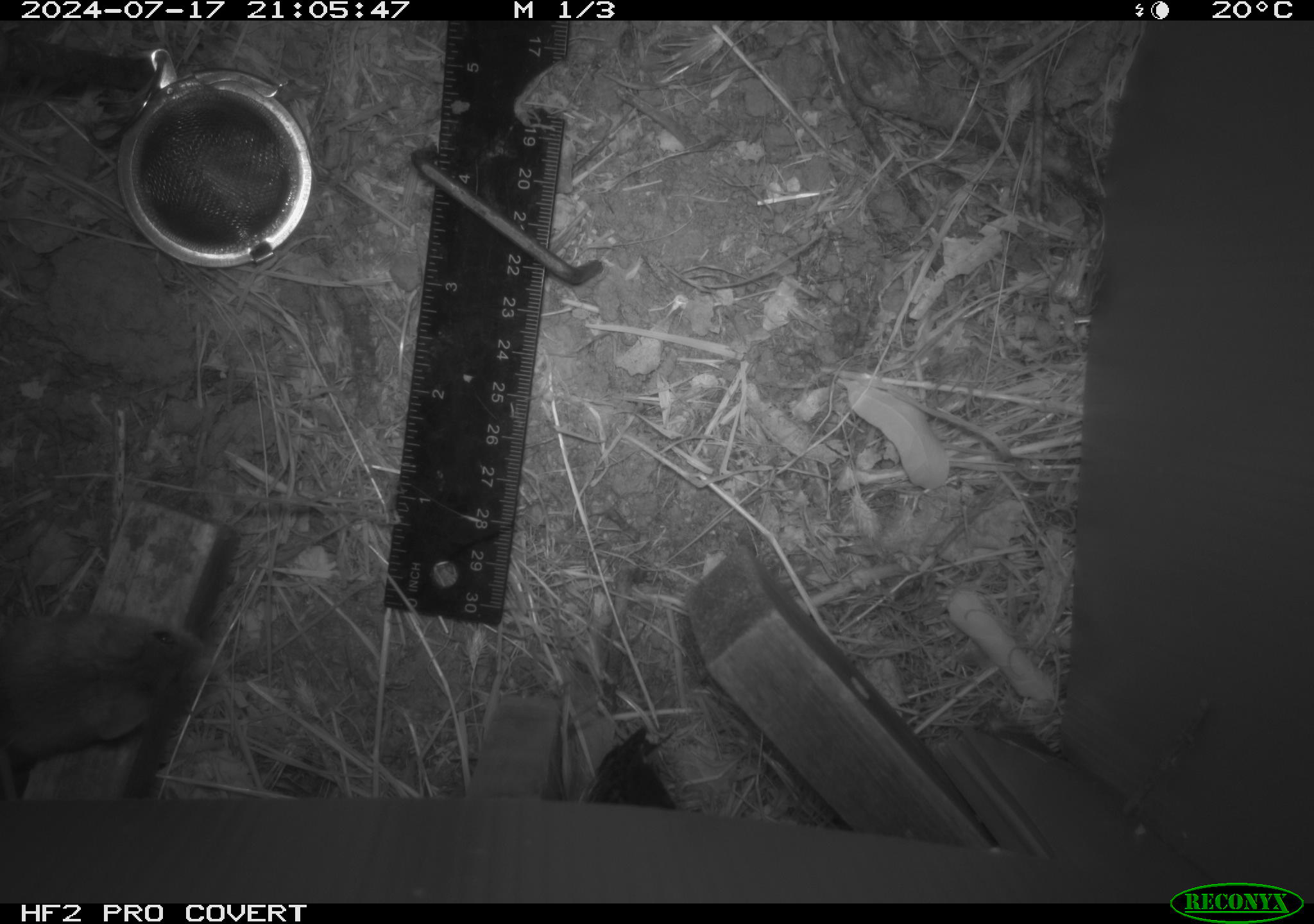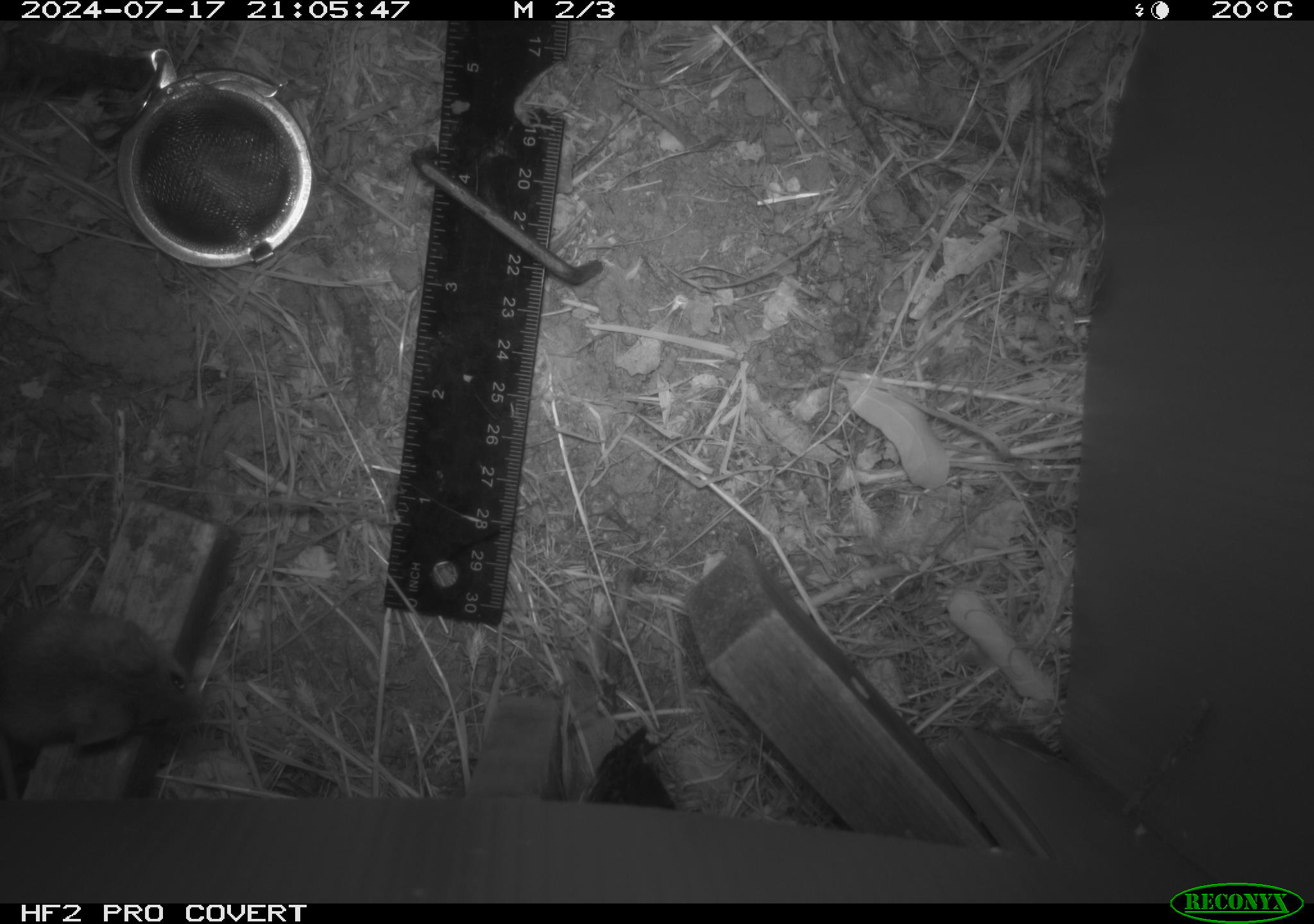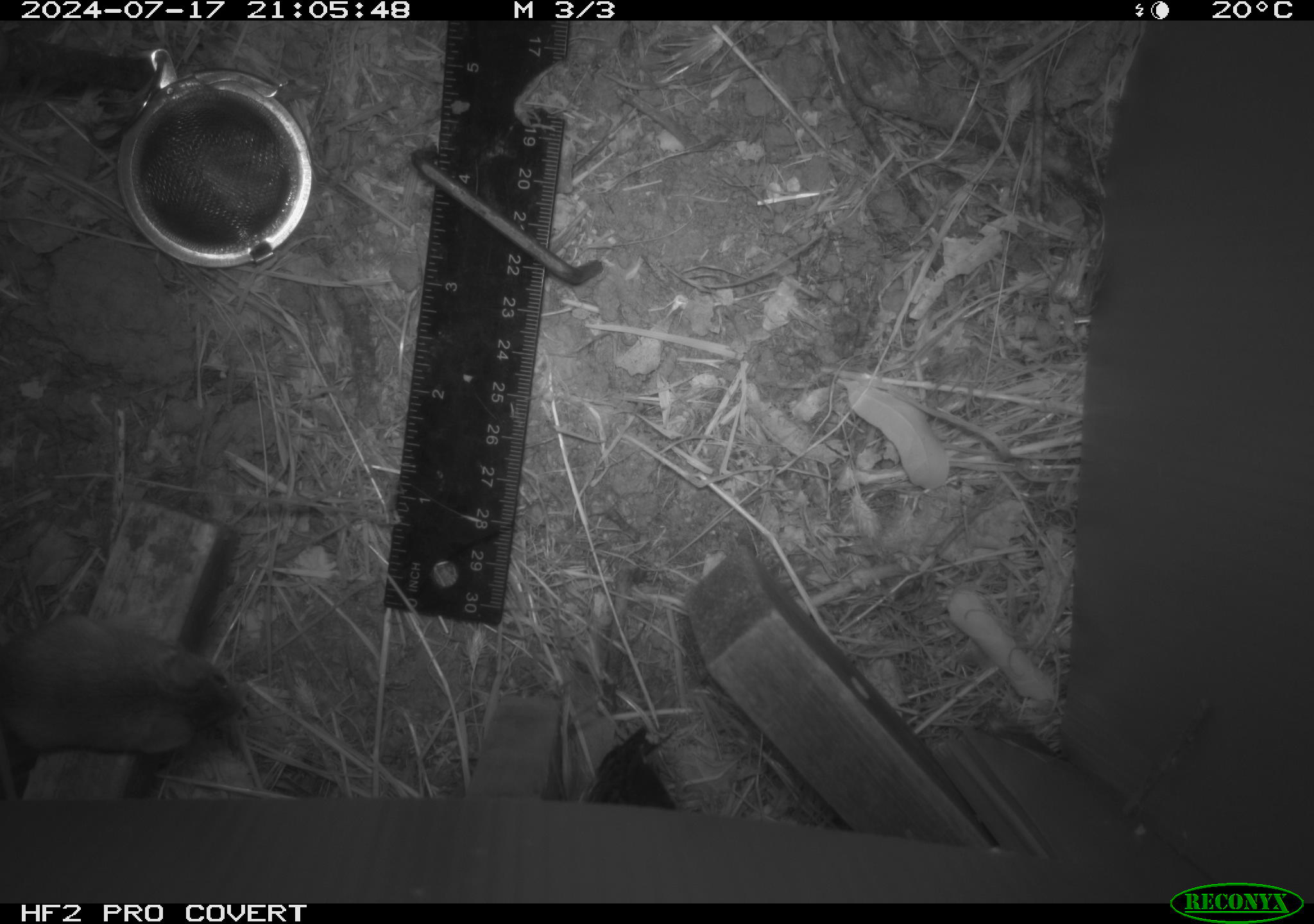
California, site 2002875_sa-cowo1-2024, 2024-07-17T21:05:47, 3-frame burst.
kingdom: Animalia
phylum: Chordata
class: Mammalia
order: Rodentia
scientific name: Rodentia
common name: mouse species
Mouse species (Rodentia).